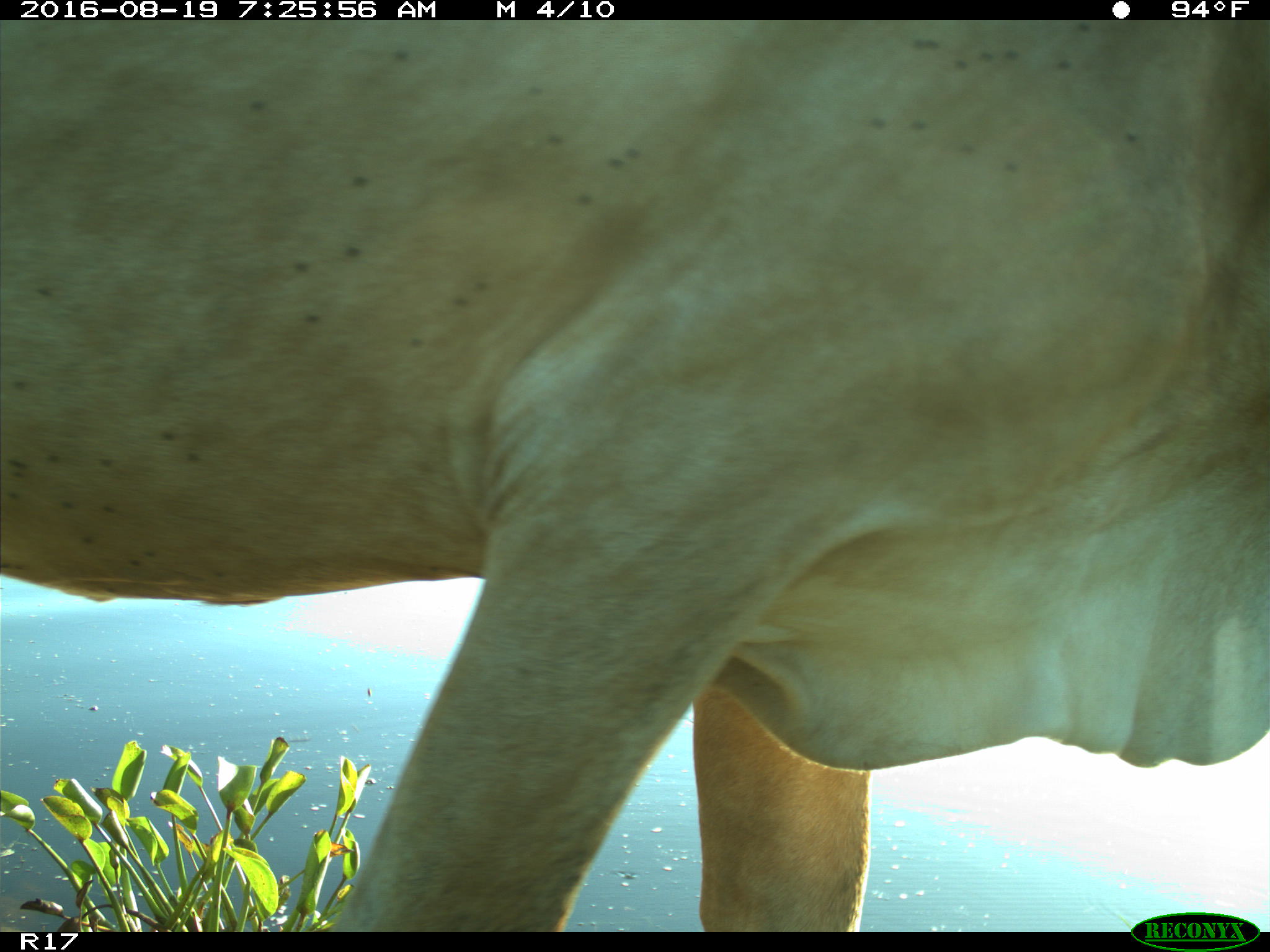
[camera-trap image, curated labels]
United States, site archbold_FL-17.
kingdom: Animalia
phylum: Chordata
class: Mammalia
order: Artiodactyla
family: Bovidae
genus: Bos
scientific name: Bos taurus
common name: domestic cow